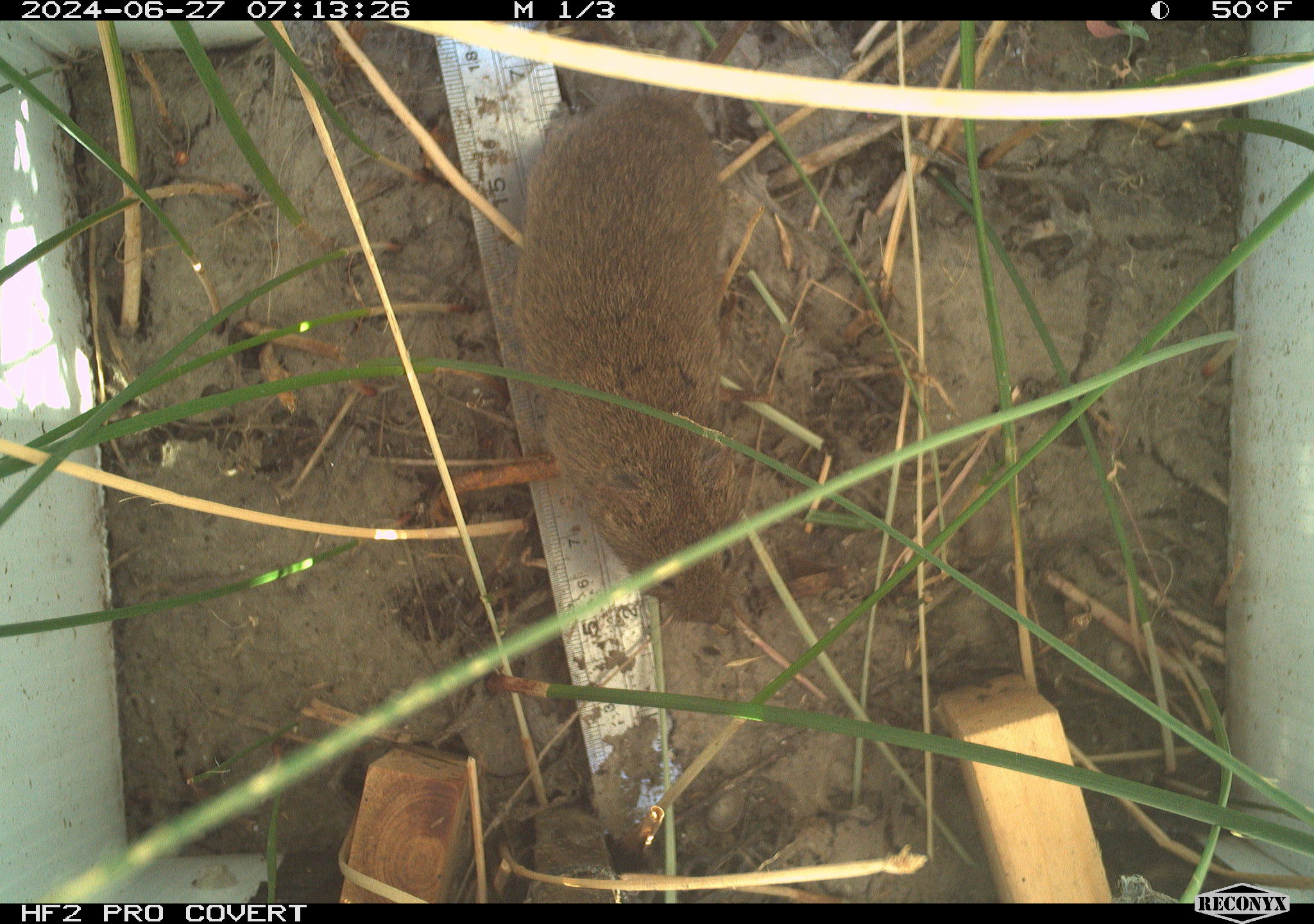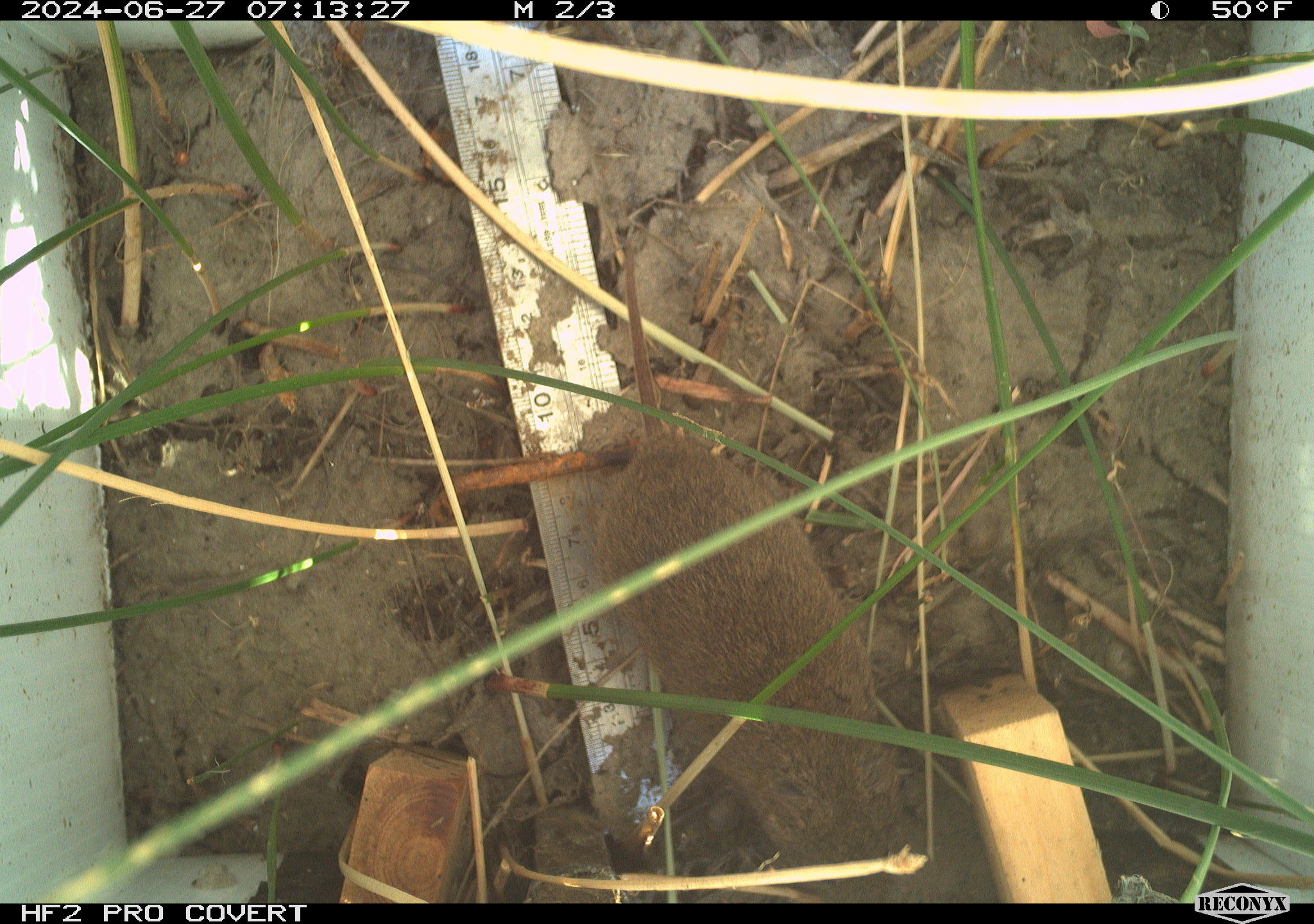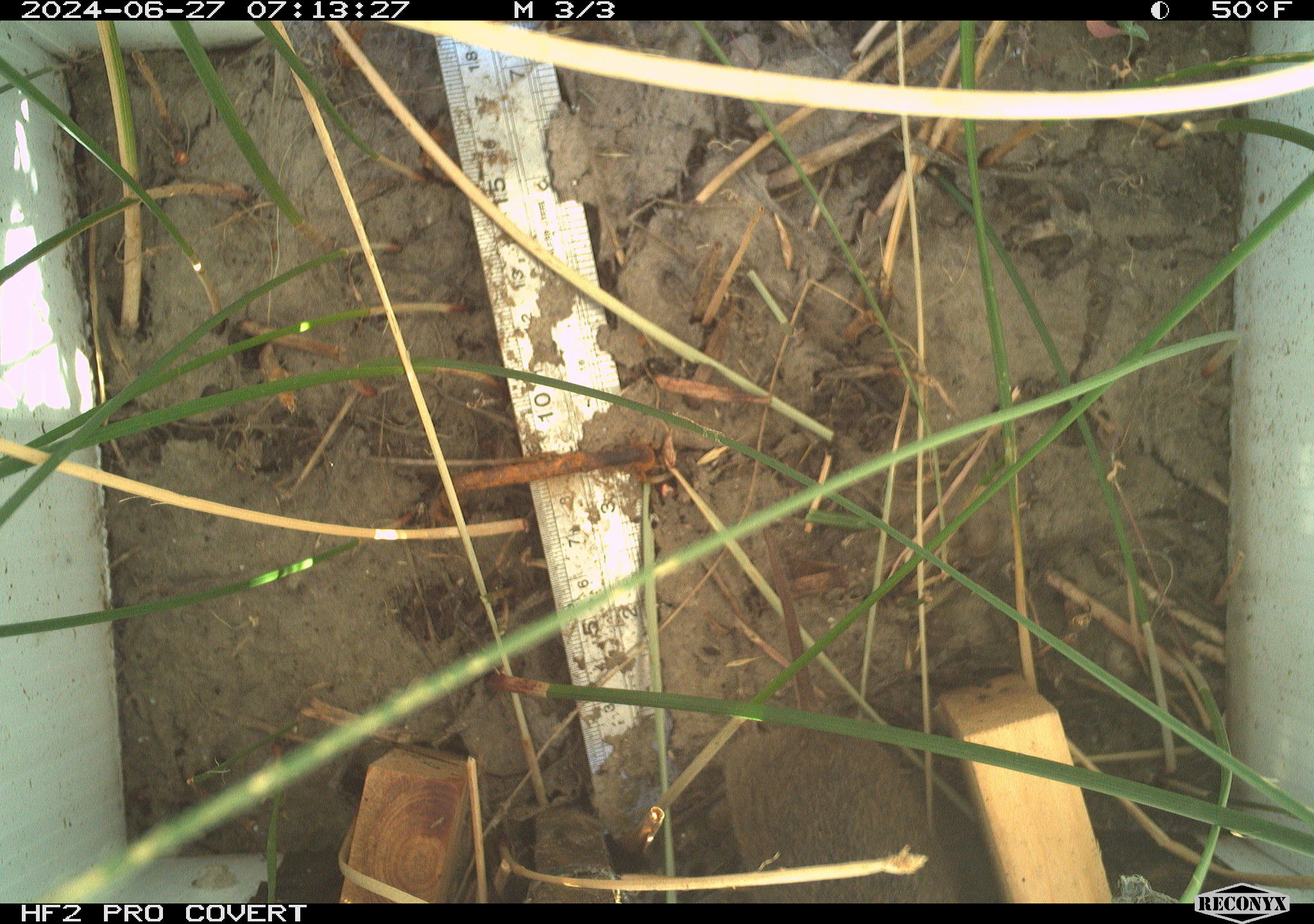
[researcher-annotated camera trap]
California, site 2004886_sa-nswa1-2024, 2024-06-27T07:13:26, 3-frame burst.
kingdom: Animalia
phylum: Chordata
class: Mammalia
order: Rodentia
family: Cricetidae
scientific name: Arvicolinae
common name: voles, lemmings, and muskrats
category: arvicolinae subfamily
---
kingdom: Animalia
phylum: Chordata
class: Mammalia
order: Rodentia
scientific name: Rodentia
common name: rodent